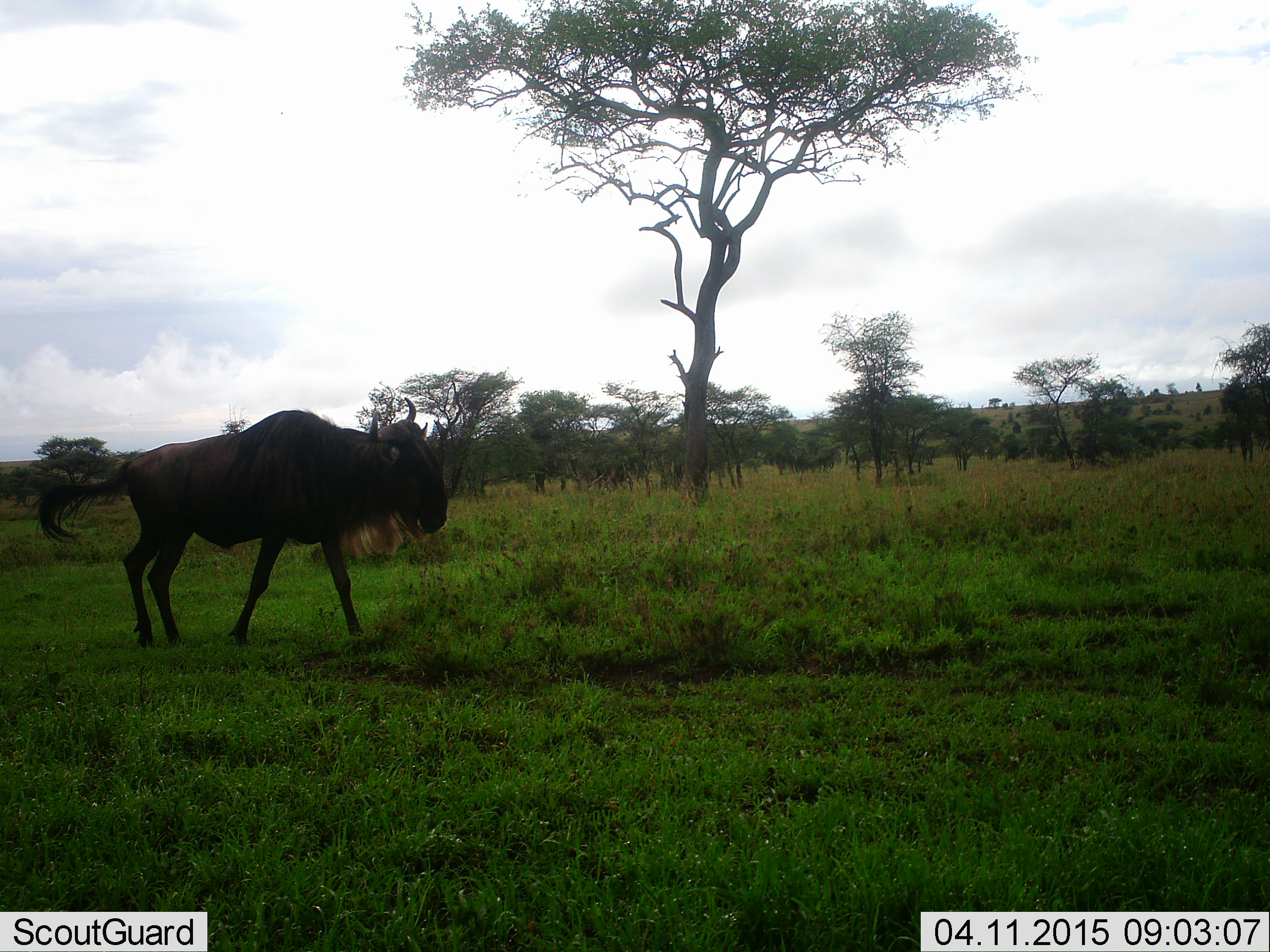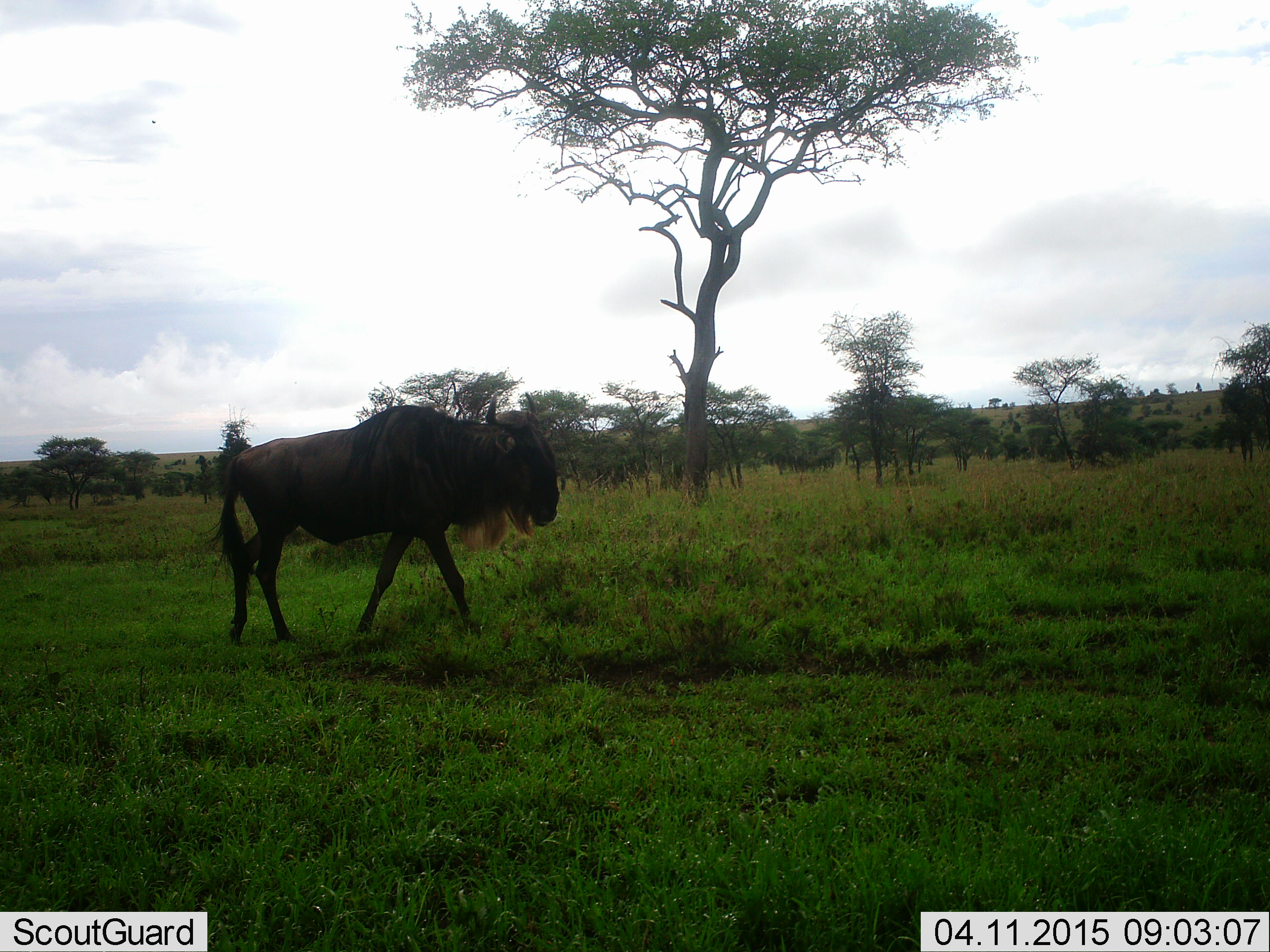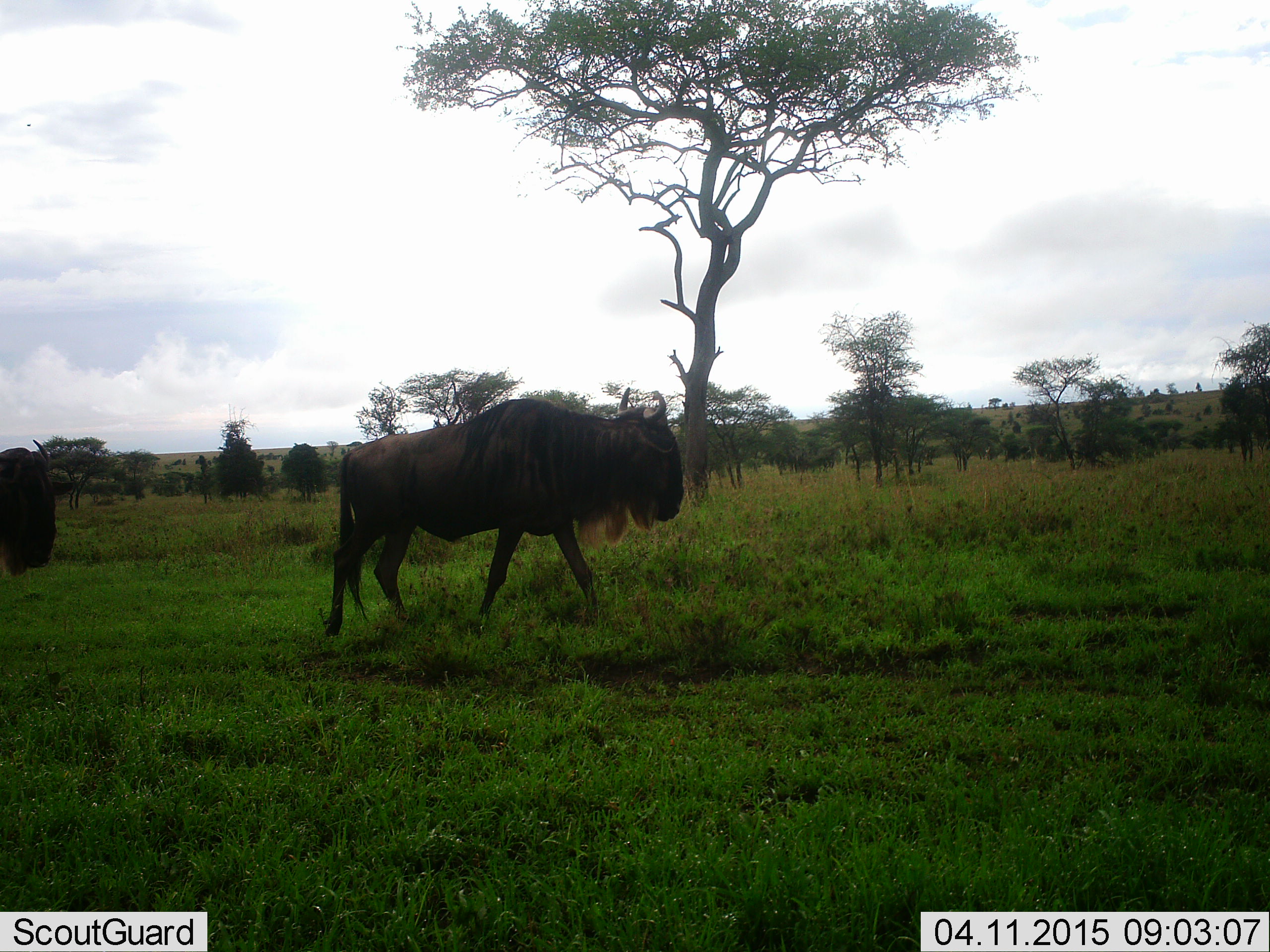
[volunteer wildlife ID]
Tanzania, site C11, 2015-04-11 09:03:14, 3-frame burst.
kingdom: Animalia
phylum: Chordata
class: Mammalia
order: Artiodactyla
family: Bovidae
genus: Connochaetes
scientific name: Connochaetes taurinus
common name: blue wildebeest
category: wildebeest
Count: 2.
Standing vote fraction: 0%.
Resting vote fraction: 0%.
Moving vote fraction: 100%.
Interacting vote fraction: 0%.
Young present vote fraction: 0%.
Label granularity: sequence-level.